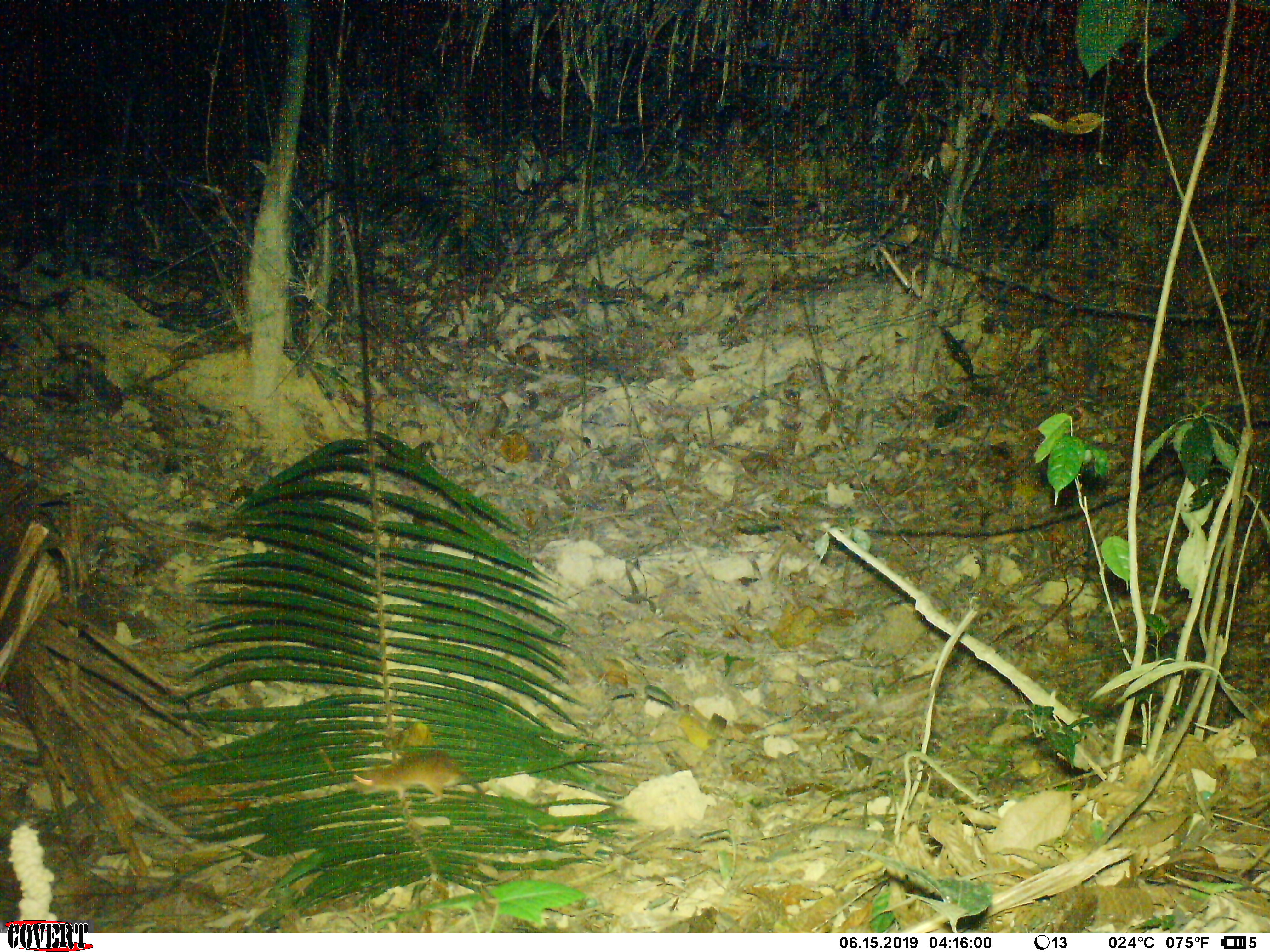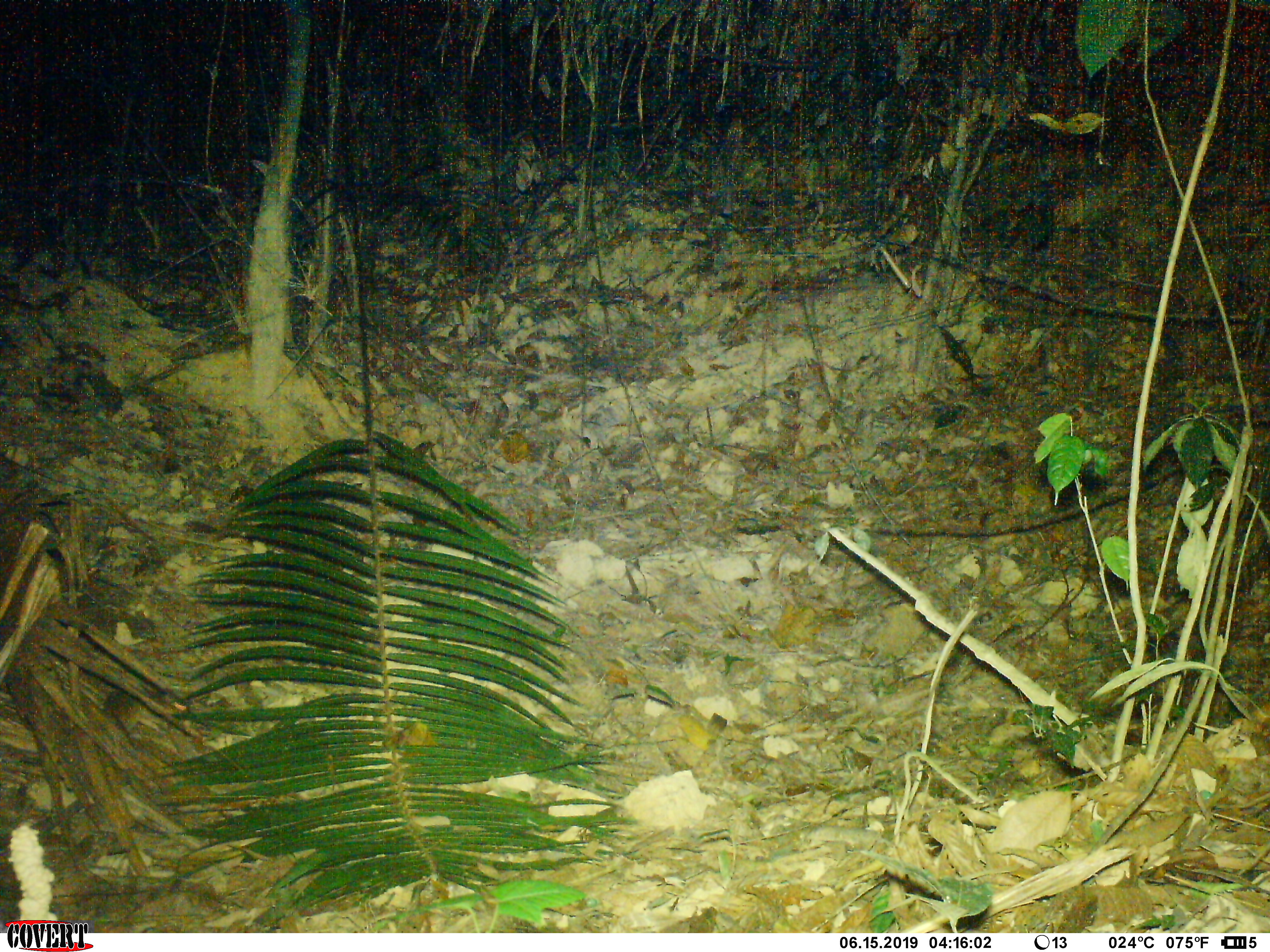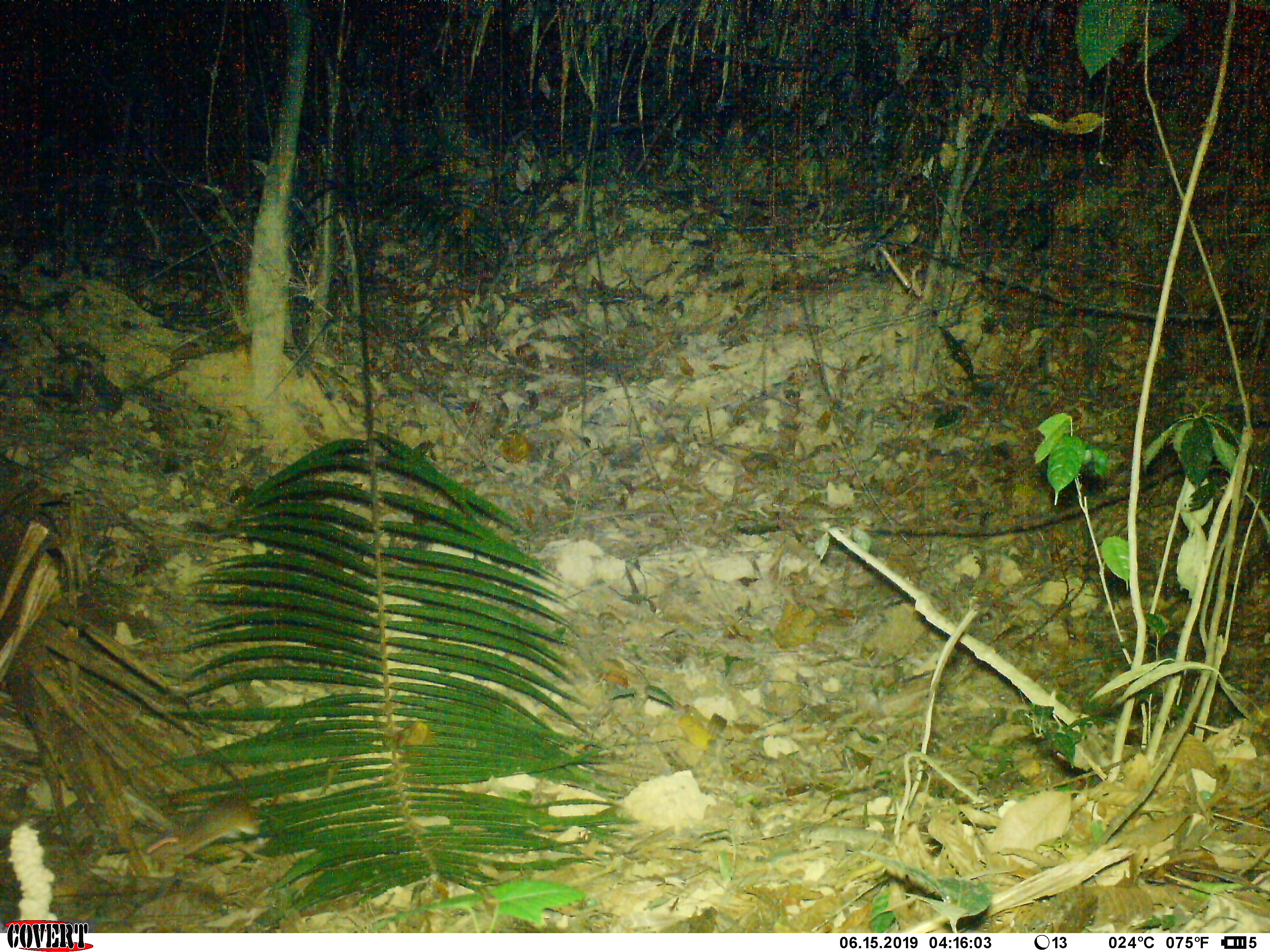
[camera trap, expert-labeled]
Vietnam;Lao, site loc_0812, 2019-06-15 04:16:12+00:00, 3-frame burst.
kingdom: Animalia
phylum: Chordata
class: Mammalia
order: Rodentia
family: Muridae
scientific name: Muridae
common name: old-world mice and rats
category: unidentified murid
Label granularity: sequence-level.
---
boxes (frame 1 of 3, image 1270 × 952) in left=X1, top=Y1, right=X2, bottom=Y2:
unidentified murid: left=352, top=749, right=484, bottom=801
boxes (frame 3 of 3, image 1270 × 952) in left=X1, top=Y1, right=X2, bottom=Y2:
unidentified murid: left=145, top=793, right=280, bottom=860